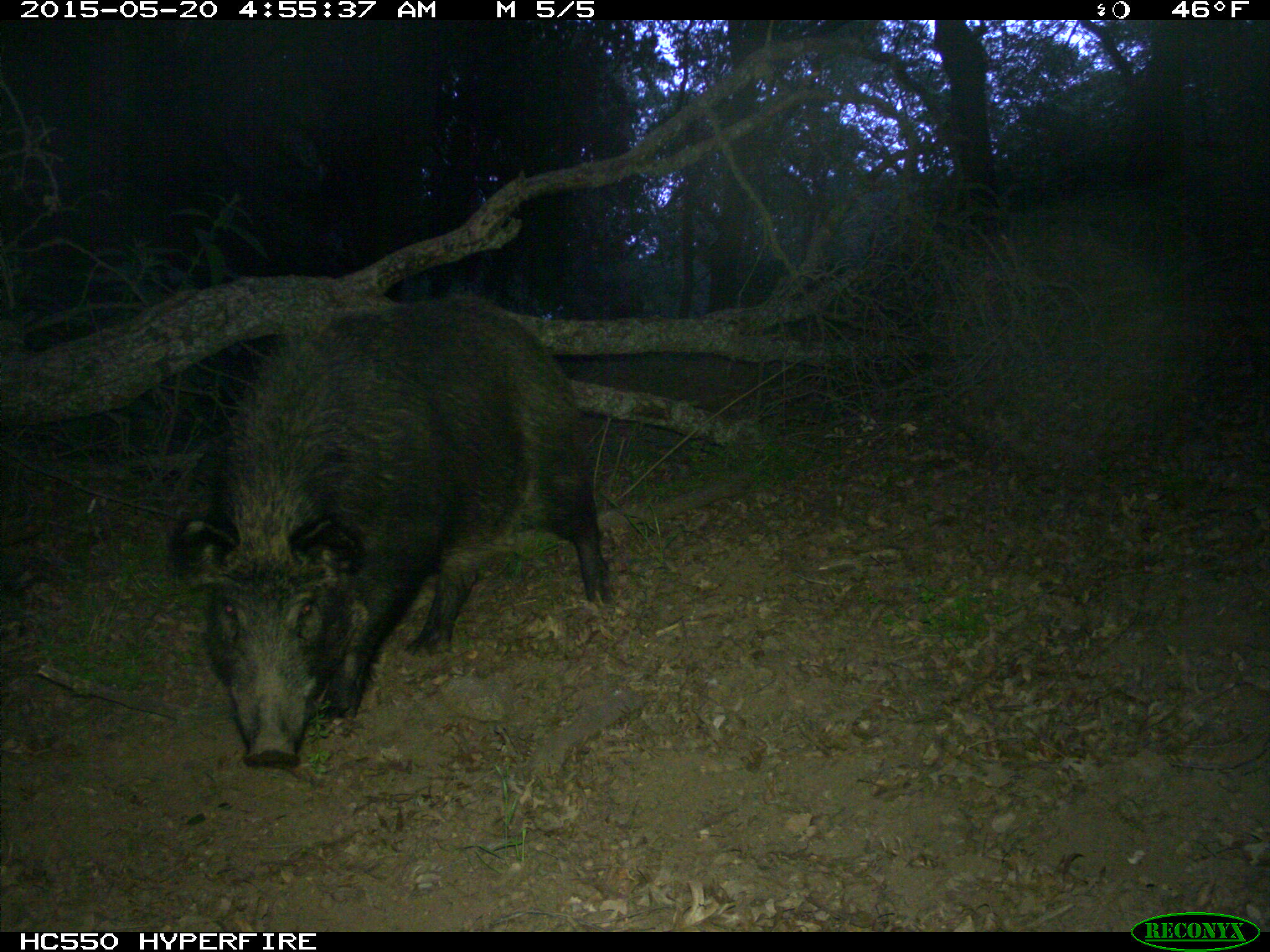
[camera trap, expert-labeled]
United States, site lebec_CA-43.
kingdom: Animalia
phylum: Chordata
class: Mammalia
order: Artiodactyla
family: Suidae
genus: Sus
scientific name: Sus scrofa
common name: wild boar